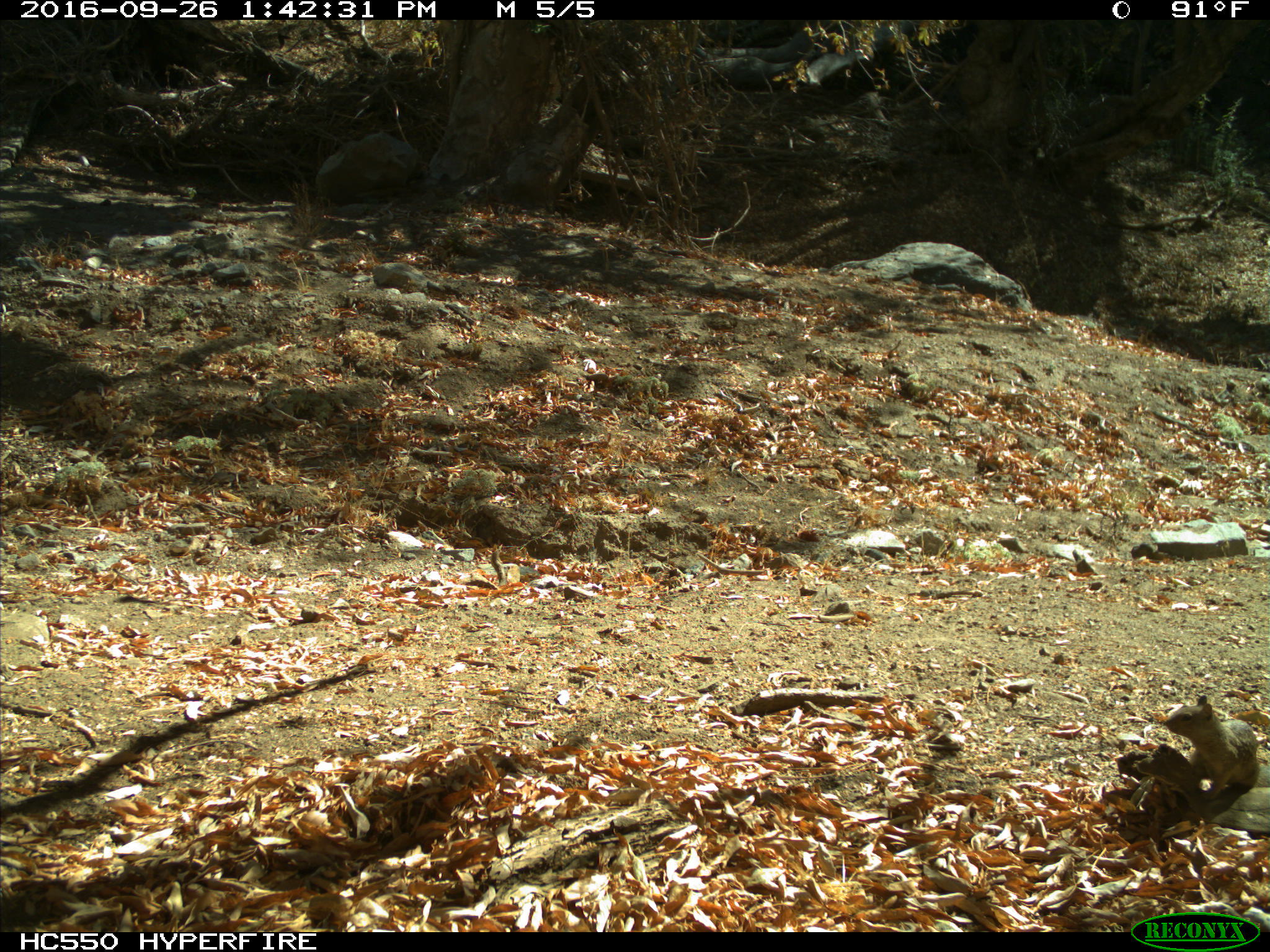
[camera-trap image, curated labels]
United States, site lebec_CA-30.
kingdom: Animalia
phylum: Chordata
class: Mammalia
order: Rodentia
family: Sciuridae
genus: Otospermophilus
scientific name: Otospermophilus beecheyi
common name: california ground squirrel